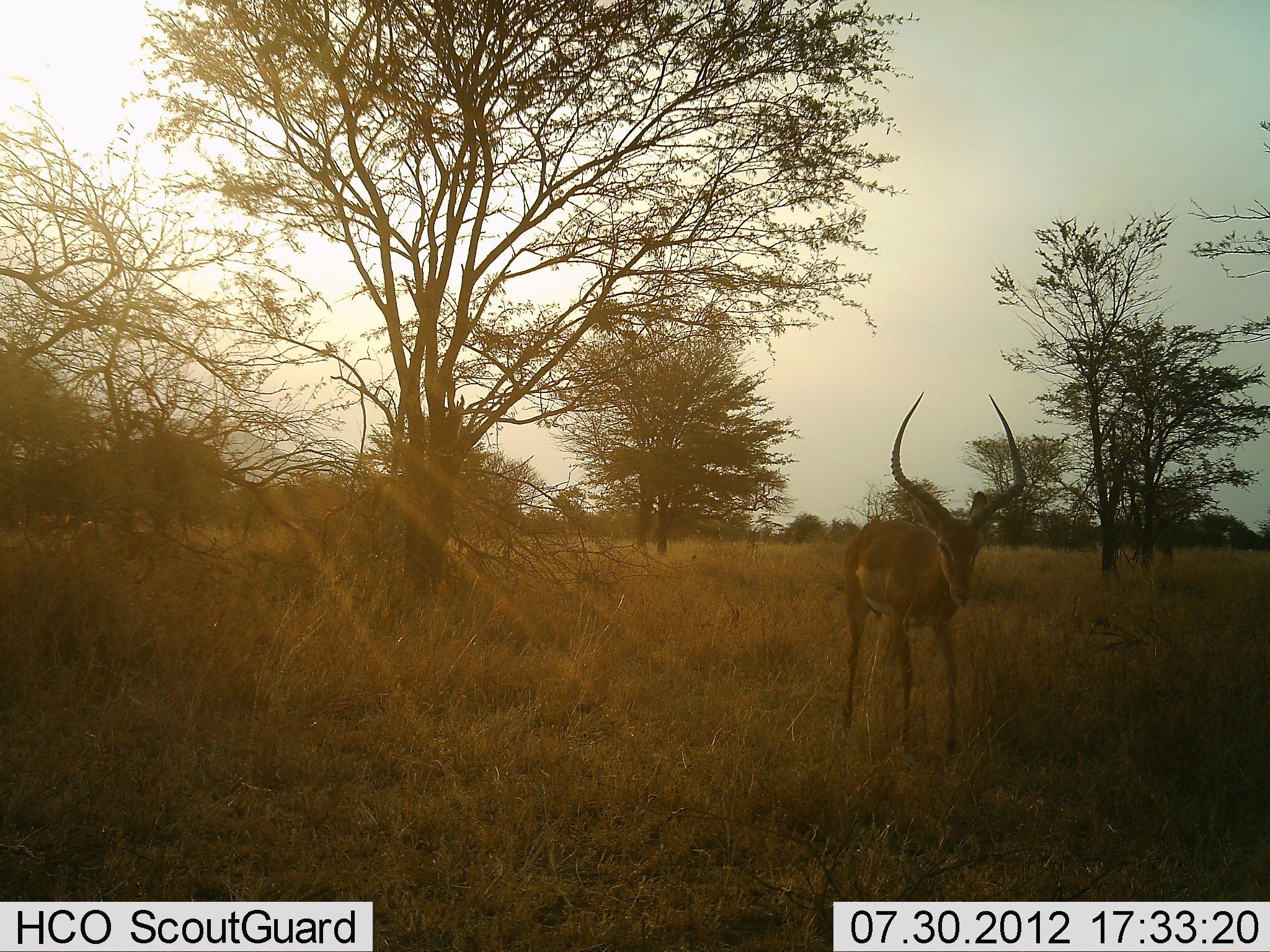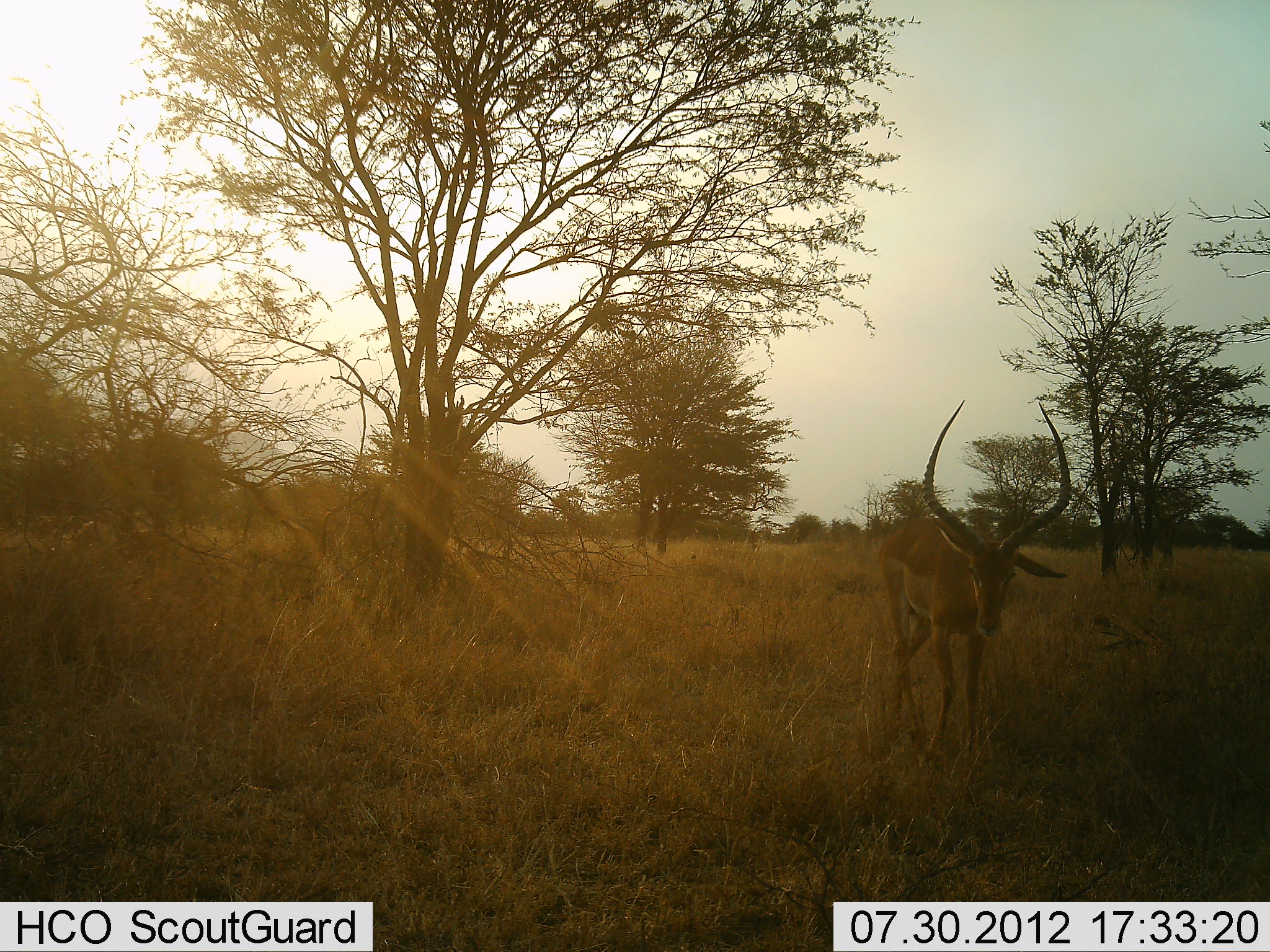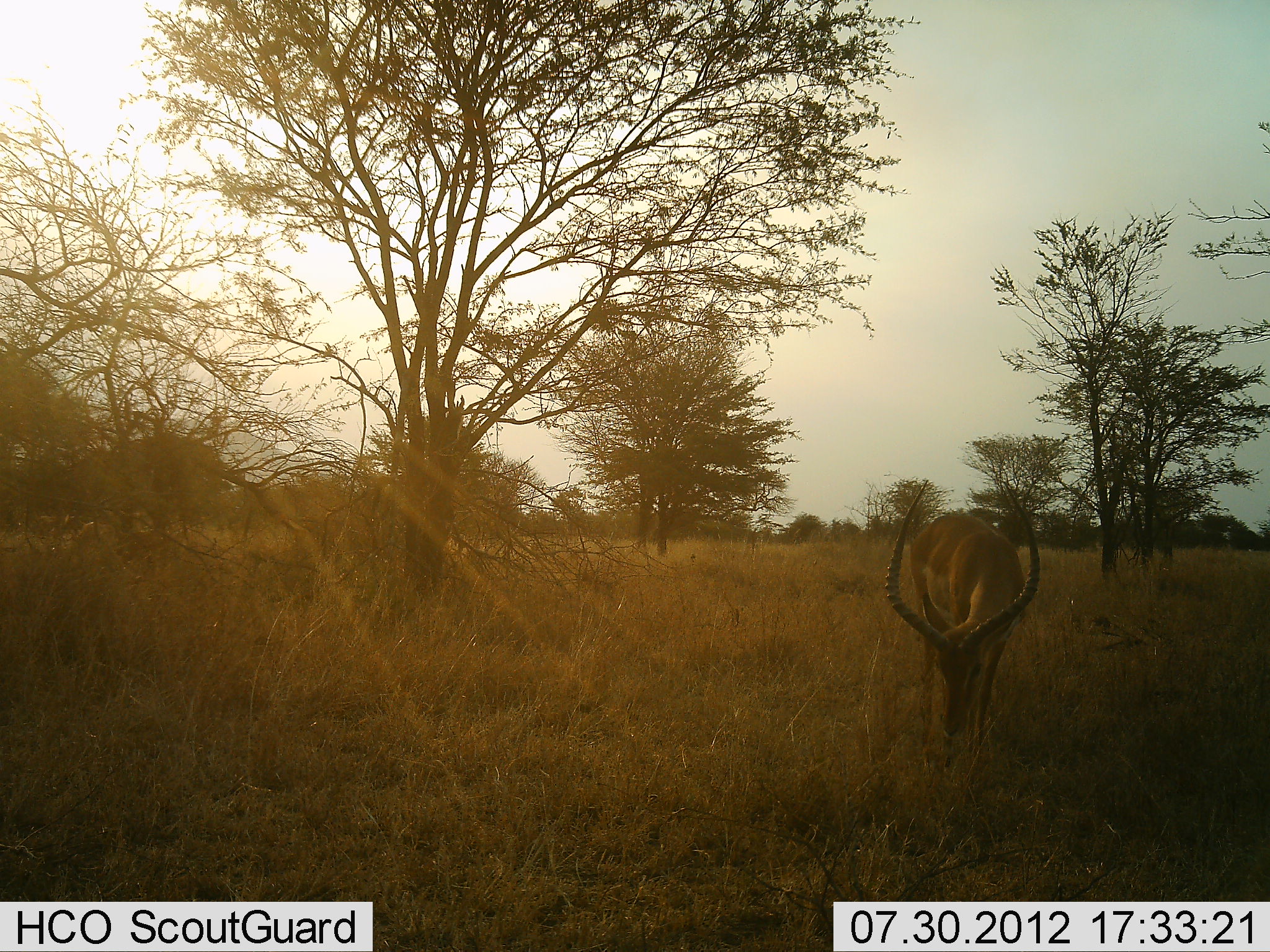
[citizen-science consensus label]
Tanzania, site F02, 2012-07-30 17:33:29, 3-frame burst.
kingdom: Animalia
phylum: Chordata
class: Mammalia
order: Artiodactyla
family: Bovidae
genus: Aepyceros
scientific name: Aepyceros melampus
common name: impala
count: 1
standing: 18%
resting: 0%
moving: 73%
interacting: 0%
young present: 0%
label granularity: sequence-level